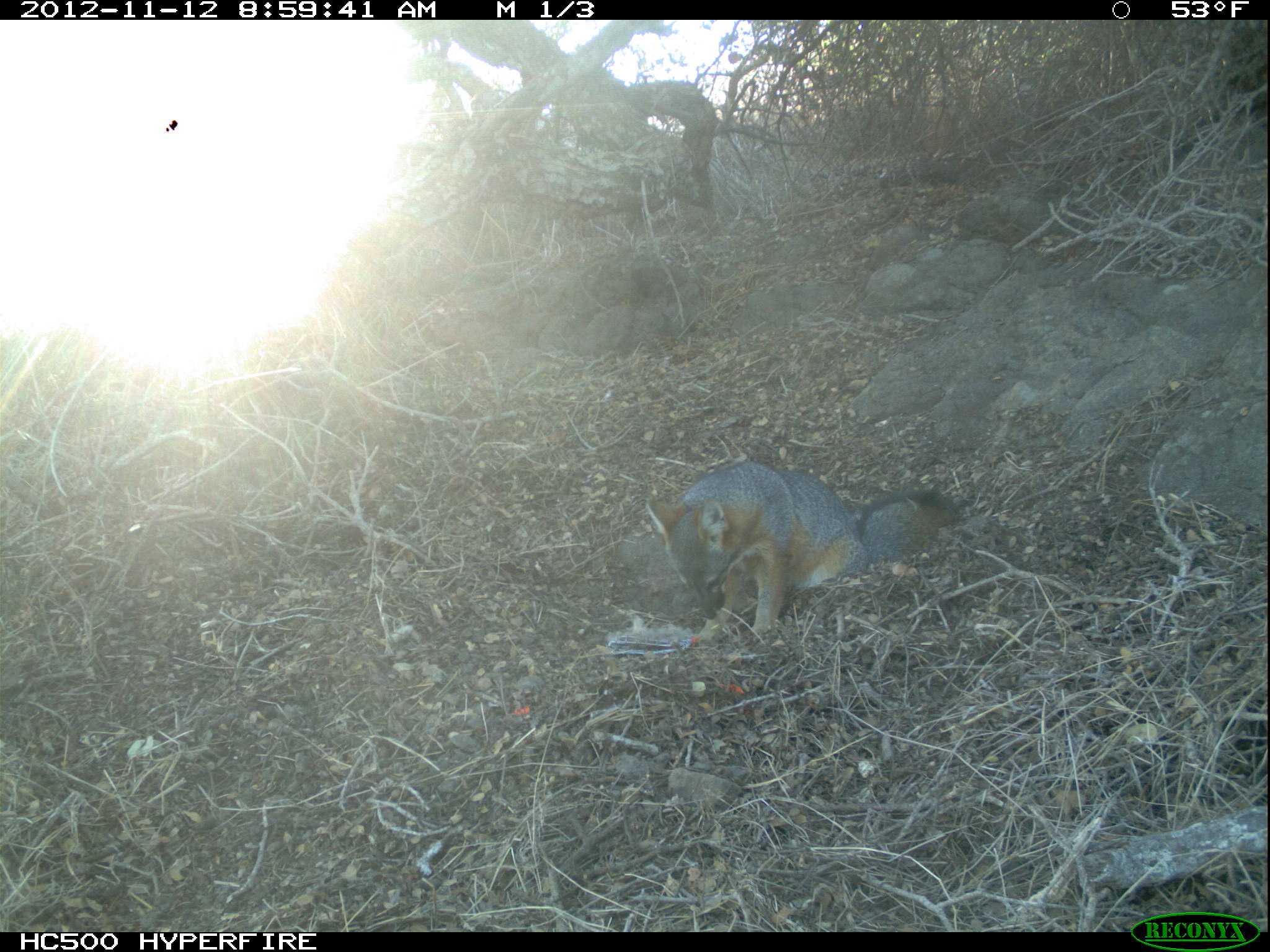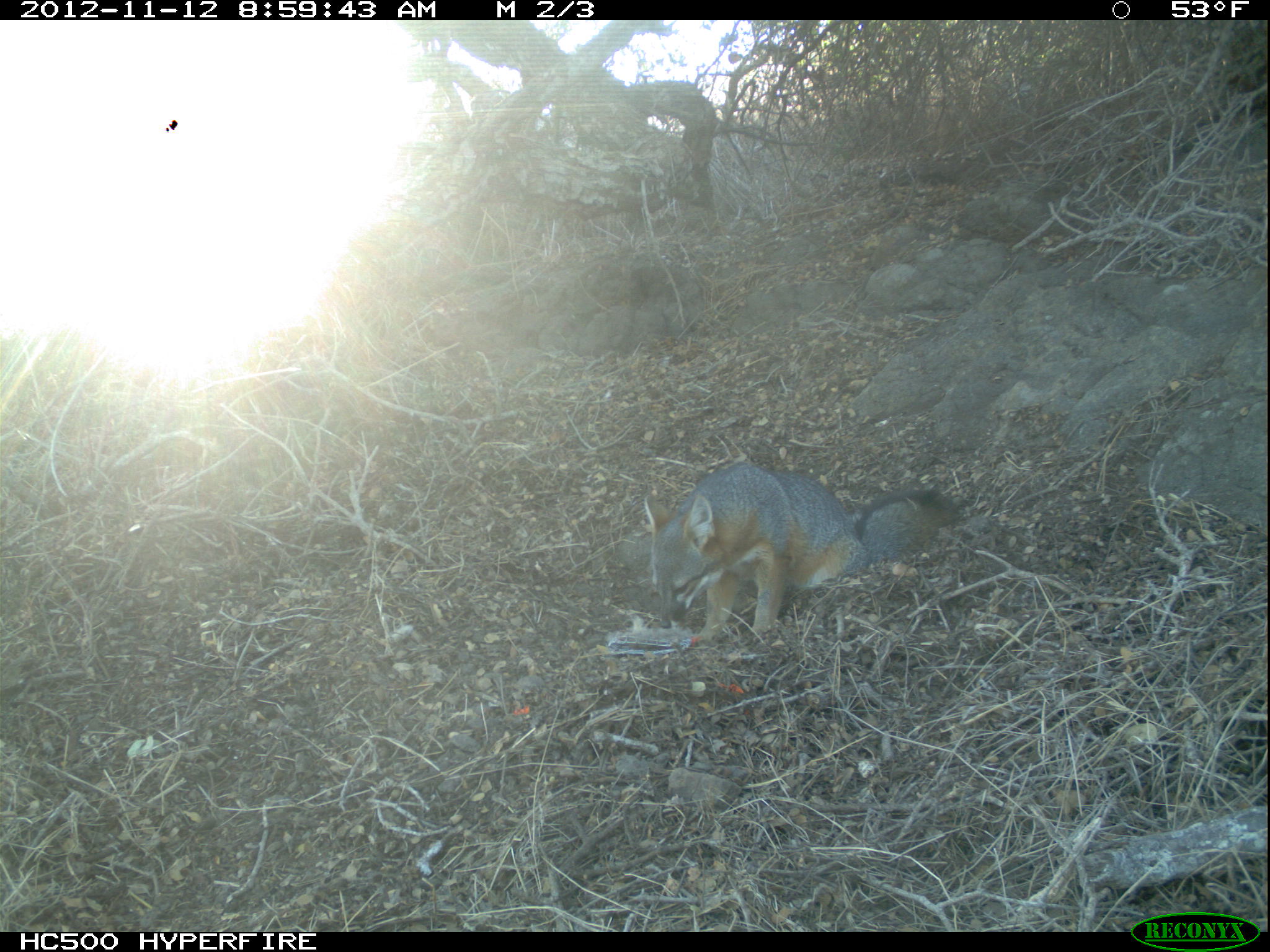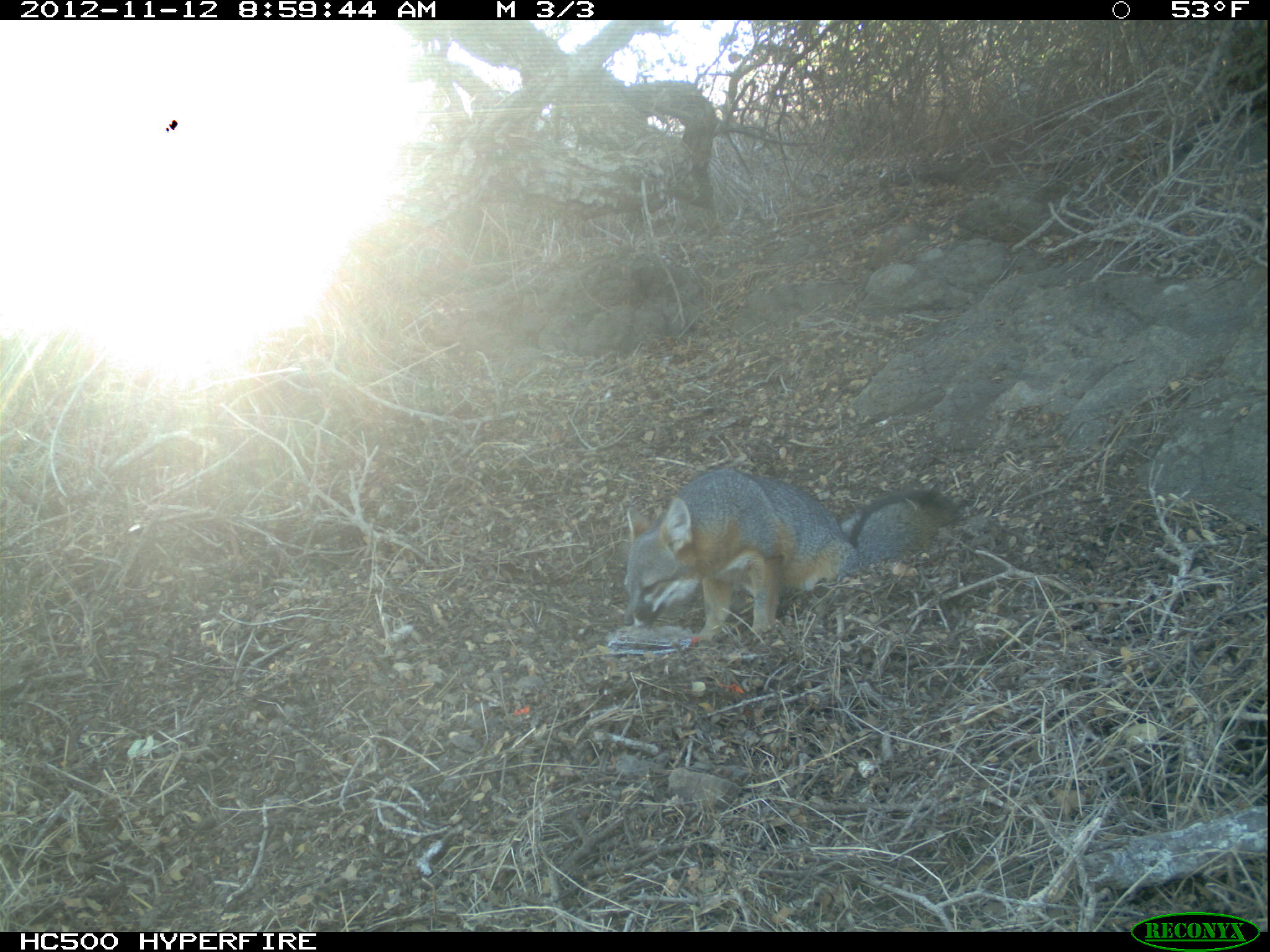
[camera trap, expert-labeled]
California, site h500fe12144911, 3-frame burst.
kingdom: Animalia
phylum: Chordata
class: Mammalia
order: Carnivora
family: Canidae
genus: Urocyon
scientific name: Urocyon littoralis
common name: island fox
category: fox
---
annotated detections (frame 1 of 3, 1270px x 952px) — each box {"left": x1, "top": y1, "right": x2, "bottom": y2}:
fox: {"left": 646, "top": 461, "right": 954, "bottom": 642}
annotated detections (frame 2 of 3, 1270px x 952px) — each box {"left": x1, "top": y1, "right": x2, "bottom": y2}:
fox: {"left": 644, "top": 461, "right": 957, "bottom": 646}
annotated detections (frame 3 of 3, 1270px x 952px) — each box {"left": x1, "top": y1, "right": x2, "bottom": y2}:
fox: {"left": 623, "top": 465, "right": 962, "bottom": 639}